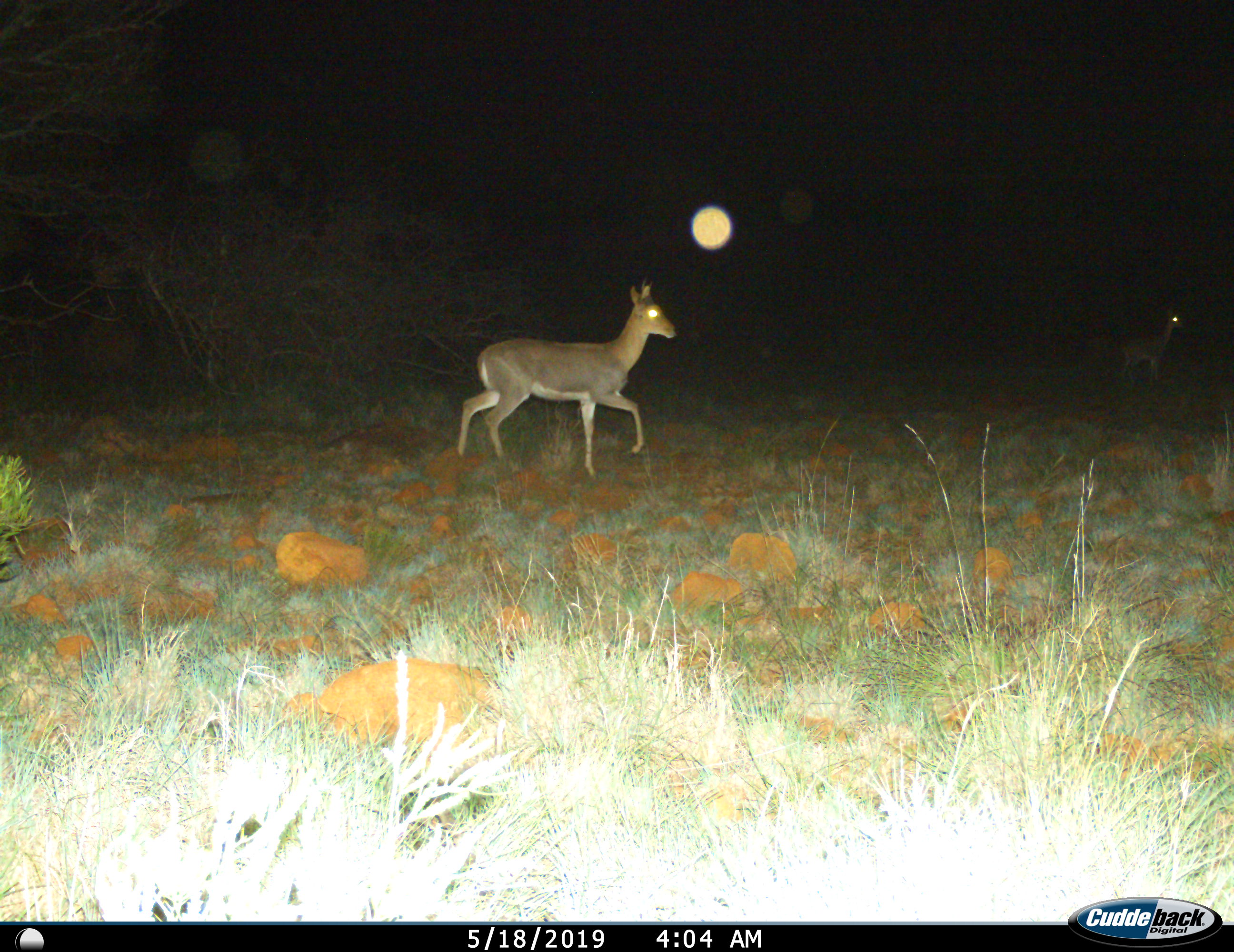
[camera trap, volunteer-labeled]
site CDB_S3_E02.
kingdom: Animalia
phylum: Chordata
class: Mammalia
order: Artiodactyla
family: Bovidae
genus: Redunca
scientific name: Redunca fulvorufula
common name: mountain reedbuck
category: reedbuckmountain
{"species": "reedbuckmountain (mountain reedbuck) (Redunca fulvorufula)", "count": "2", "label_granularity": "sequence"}